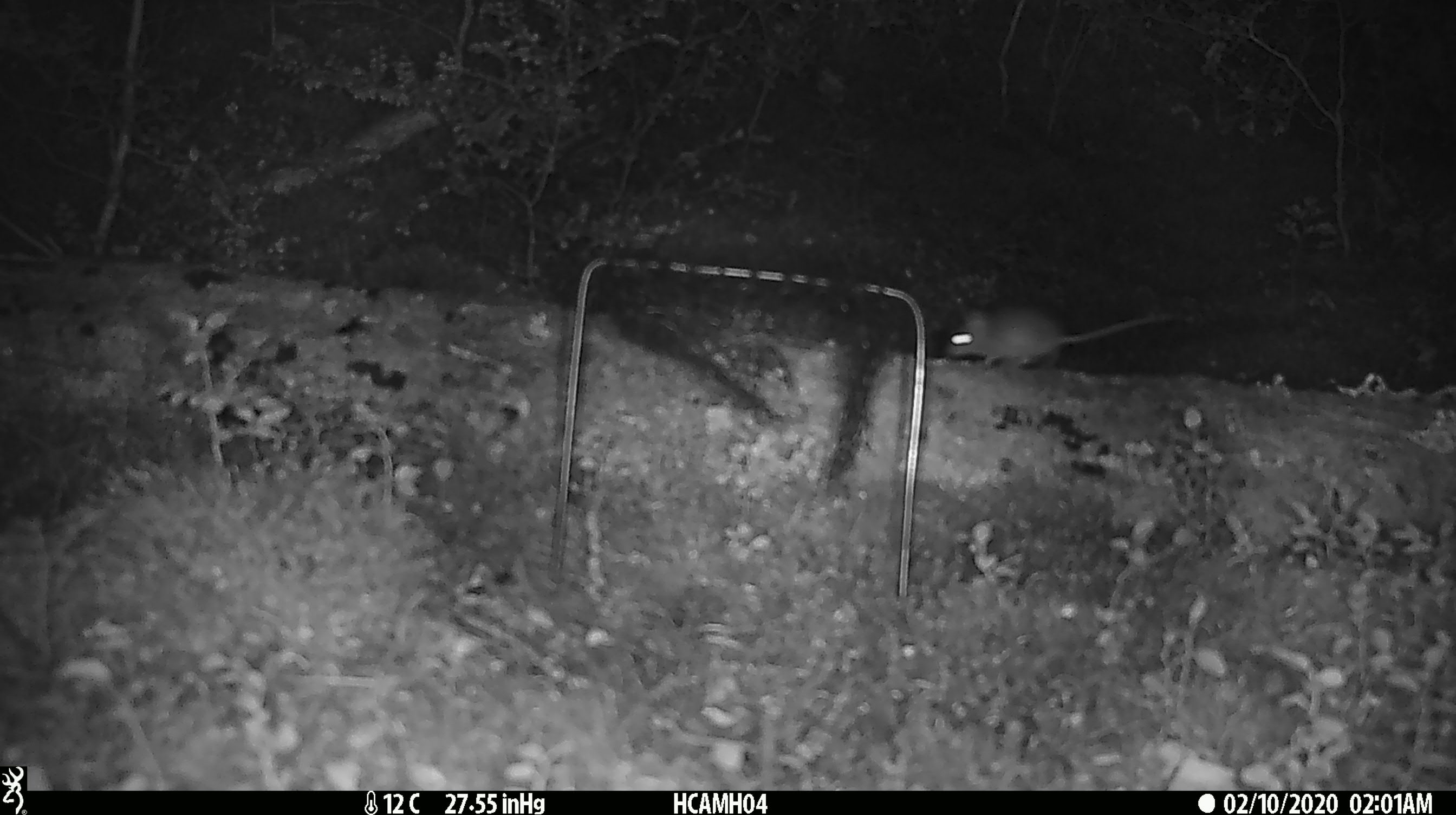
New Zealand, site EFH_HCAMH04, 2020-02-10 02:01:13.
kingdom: Animalia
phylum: Chordata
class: Mammalia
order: Rodentia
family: Muridae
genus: Mus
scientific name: Mus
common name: mouse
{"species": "mouse (Mus)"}